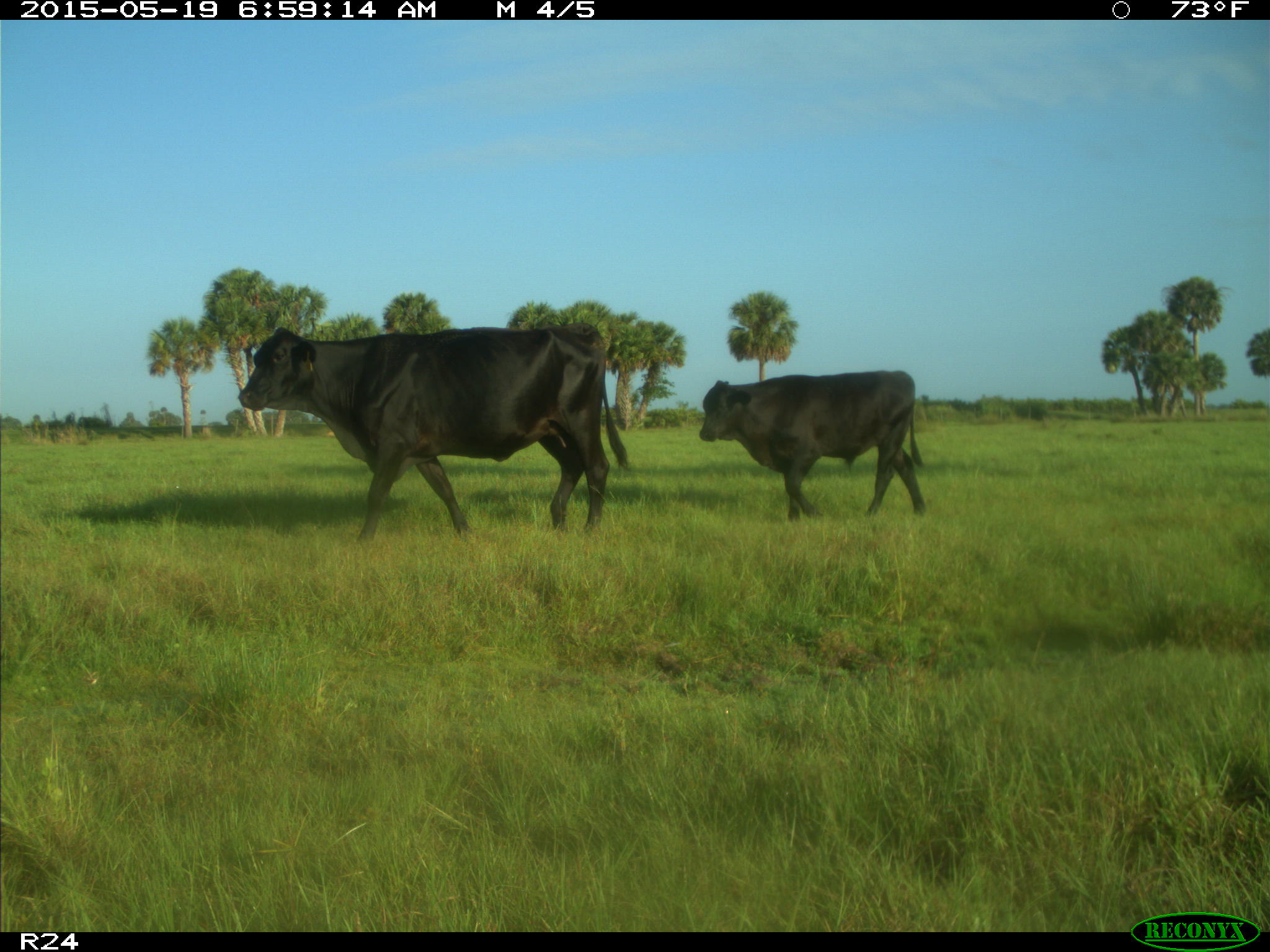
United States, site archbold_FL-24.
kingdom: Animalia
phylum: Chordata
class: Mammalia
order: Artiodactyla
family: Bovidae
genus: Bos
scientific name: Bos taurus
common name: domestic cow